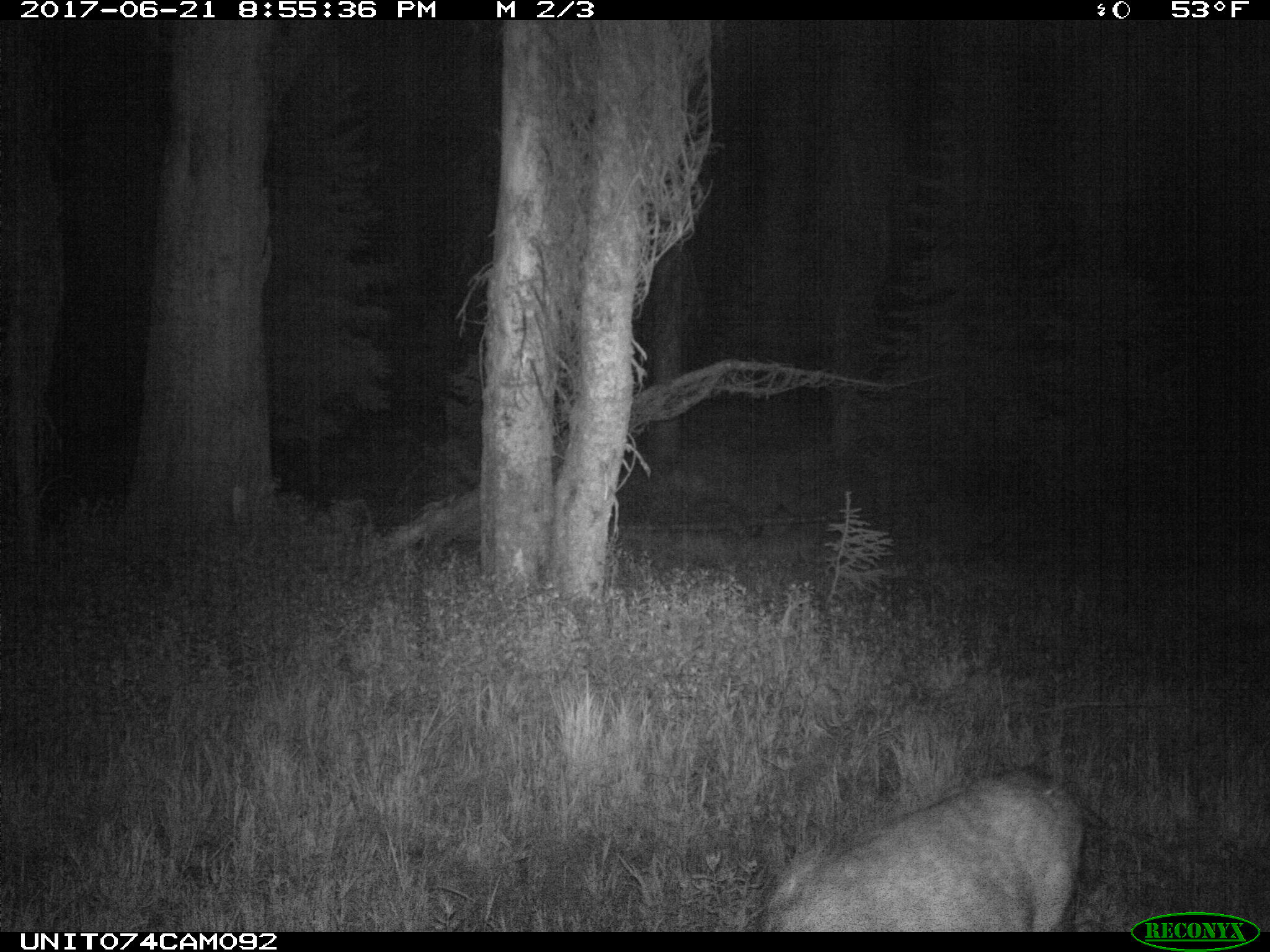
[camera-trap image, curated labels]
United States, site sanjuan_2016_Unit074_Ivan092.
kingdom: Animalia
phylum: Chordata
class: Mammalia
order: Artiodactyla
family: Cervidae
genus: Odocoileus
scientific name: Odocoileus hemionus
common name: mule deer